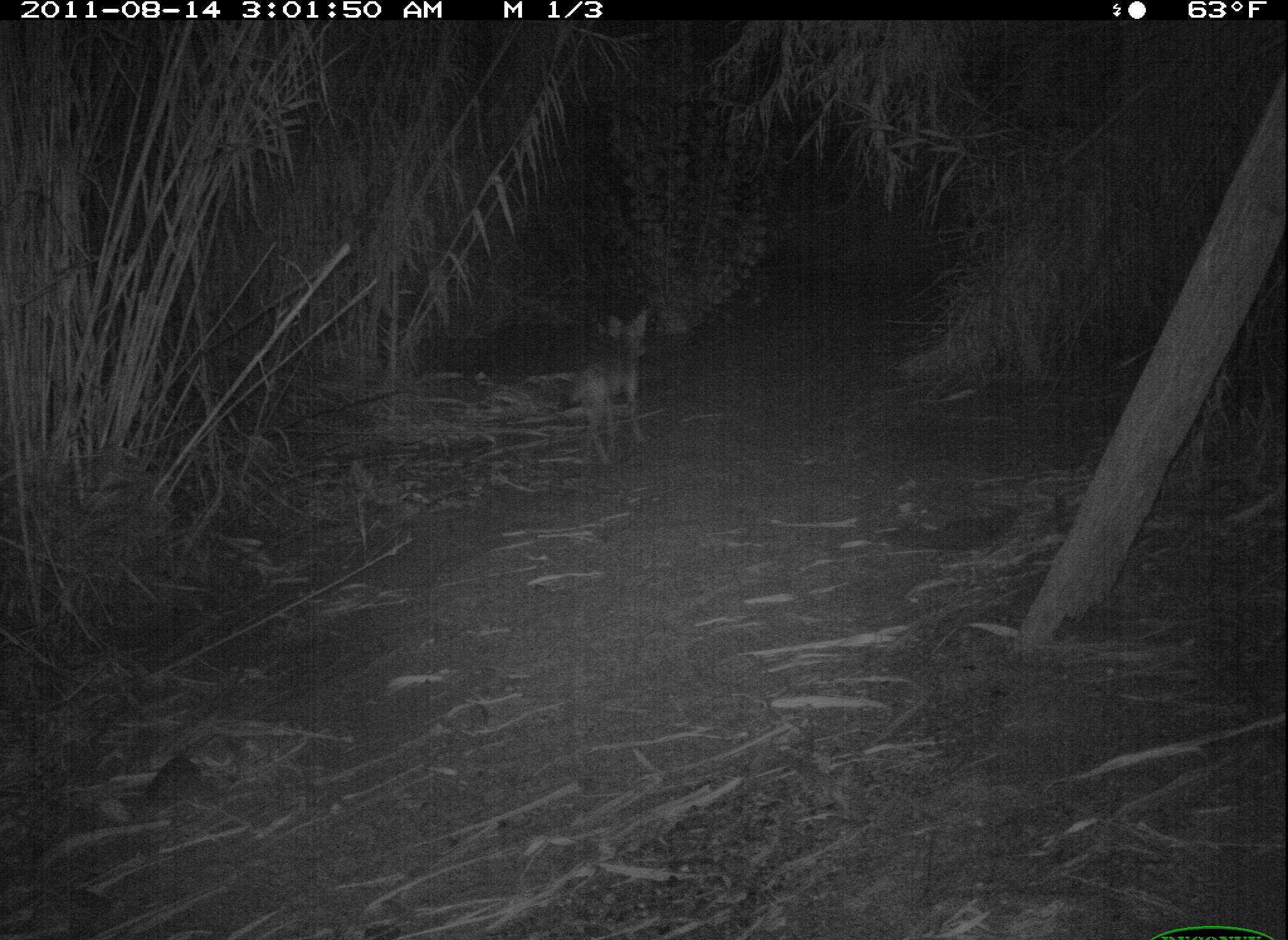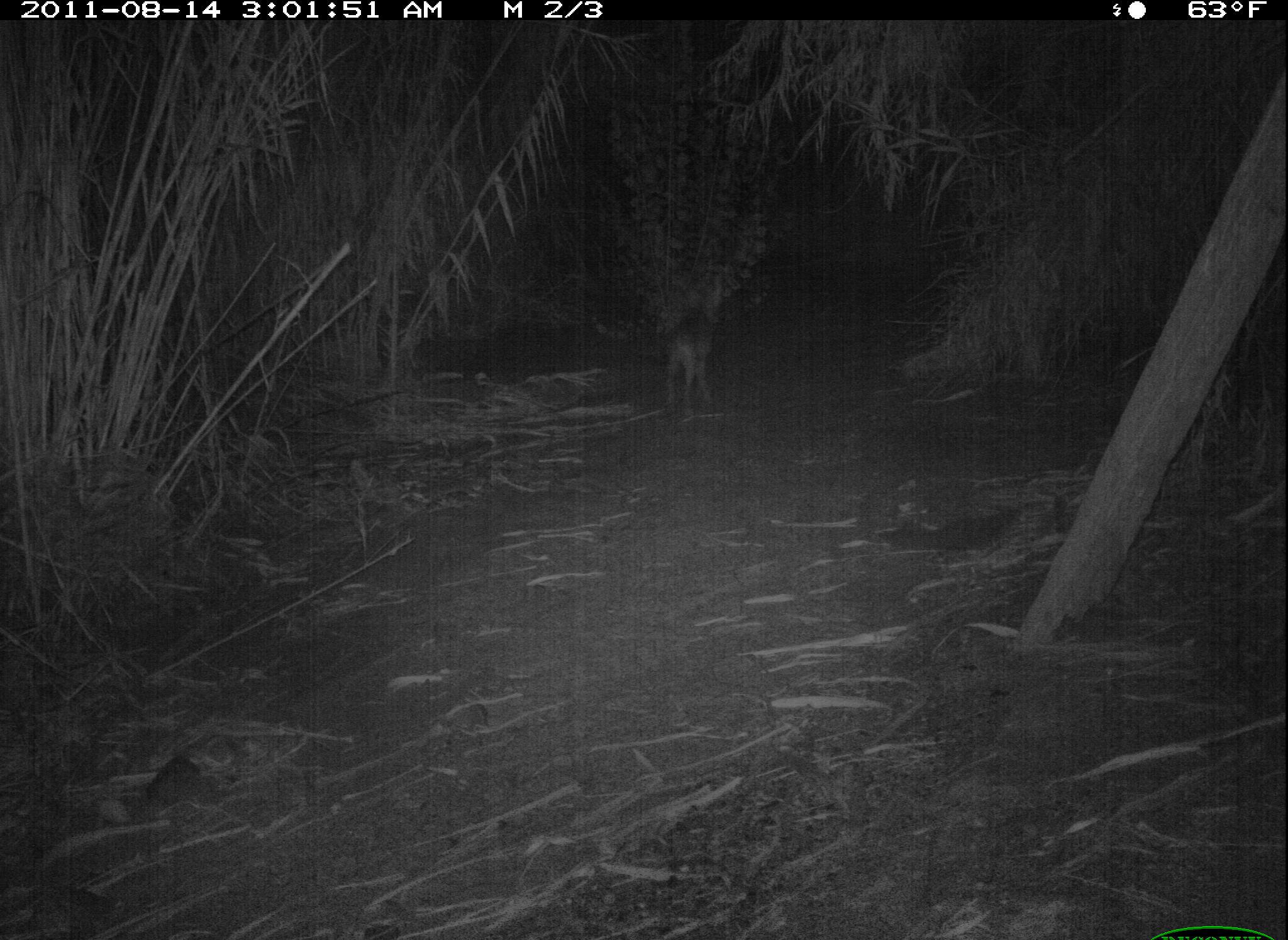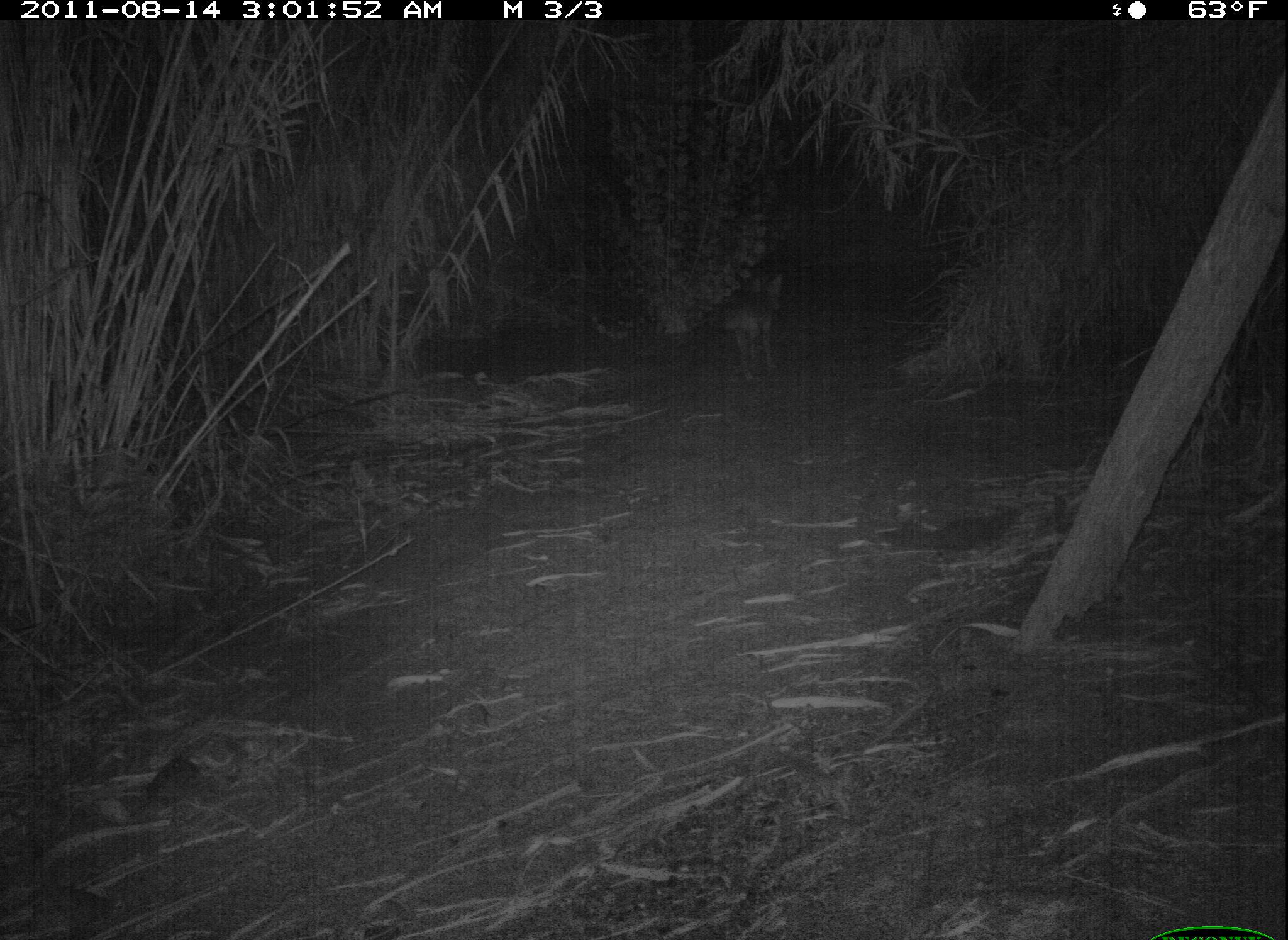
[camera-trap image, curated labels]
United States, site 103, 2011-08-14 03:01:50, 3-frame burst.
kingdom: Animalia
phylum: Chordata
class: Mammalia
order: Carnivora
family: Canidae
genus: Canis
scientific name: Canis latrans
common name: coyote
Coyote (Canis latrans).